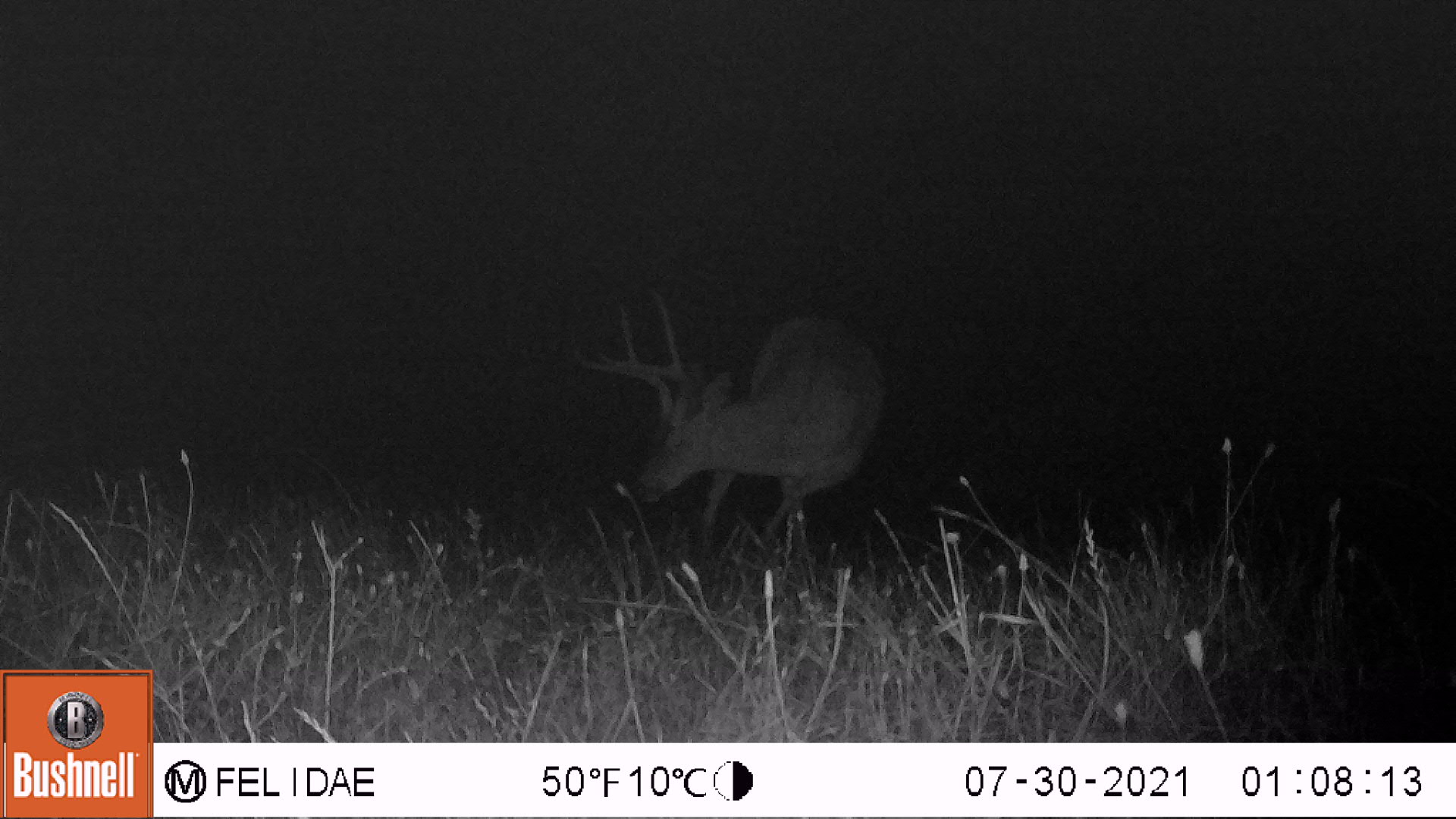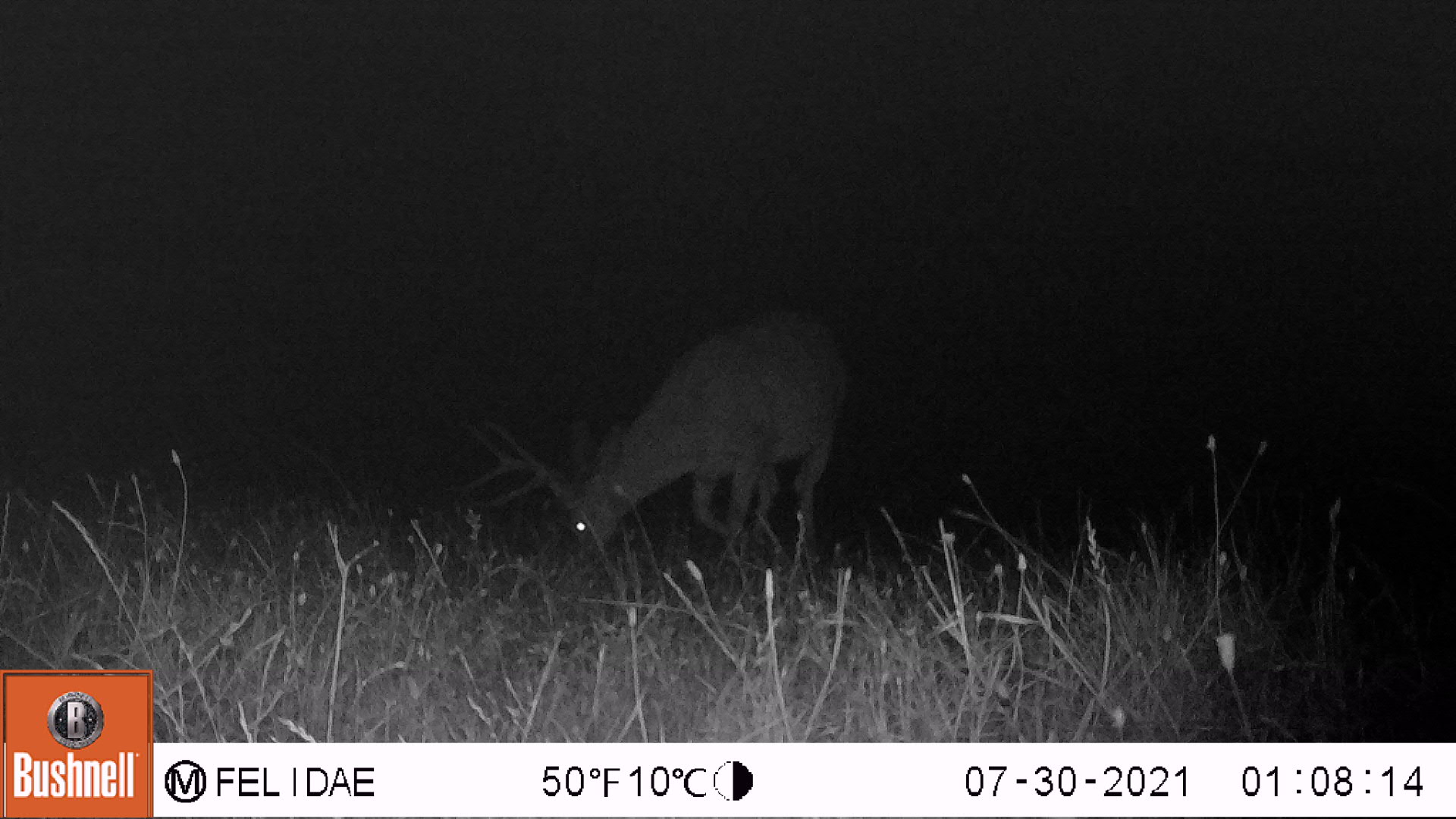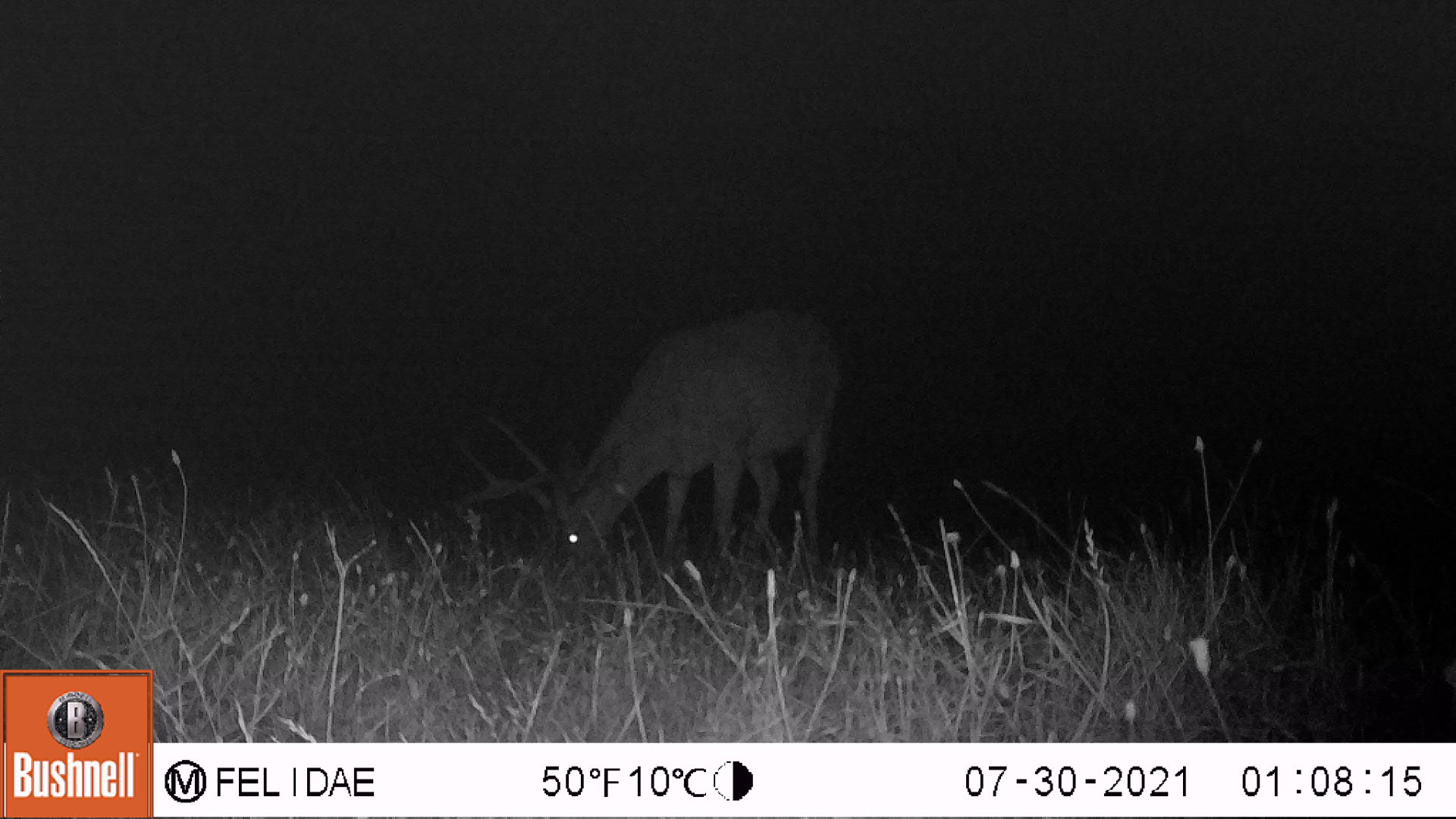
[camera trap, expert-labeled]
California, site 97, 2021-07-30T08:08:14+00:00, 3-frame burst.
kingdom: Animalia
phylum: Chordata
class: Mammalia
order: Artiodactyla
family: Cervidae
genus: Odocoileus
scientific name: Odocoileus hemionus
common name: mule deer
Mule deer (Odocoileus hemionus).